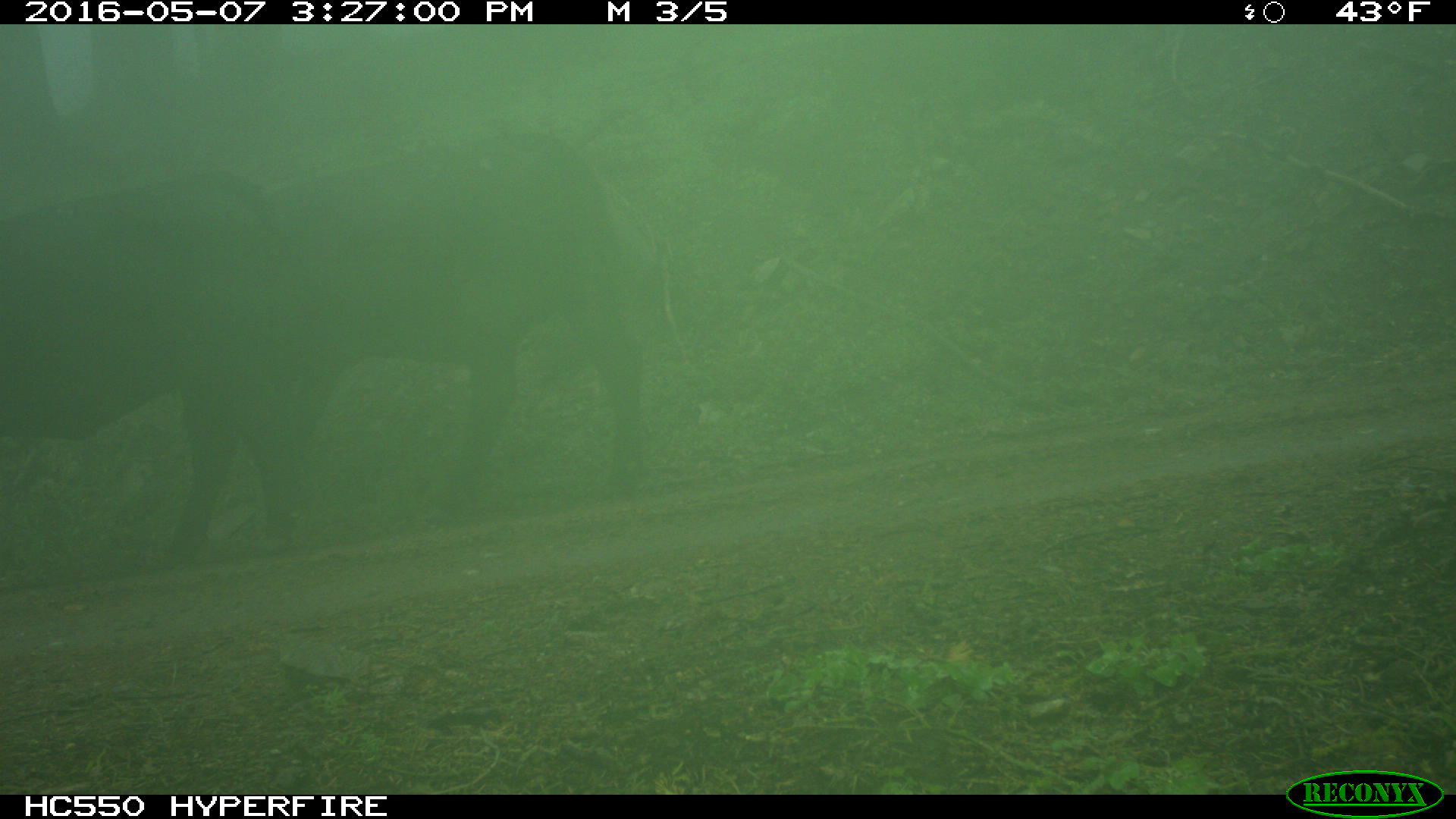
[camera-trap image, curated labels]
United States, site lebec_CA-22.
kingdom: Animalia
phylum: Chordata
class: Mammalia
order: Artiodactyla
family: Bovidae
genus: Bos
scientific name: Bos taurus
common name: domestic cow